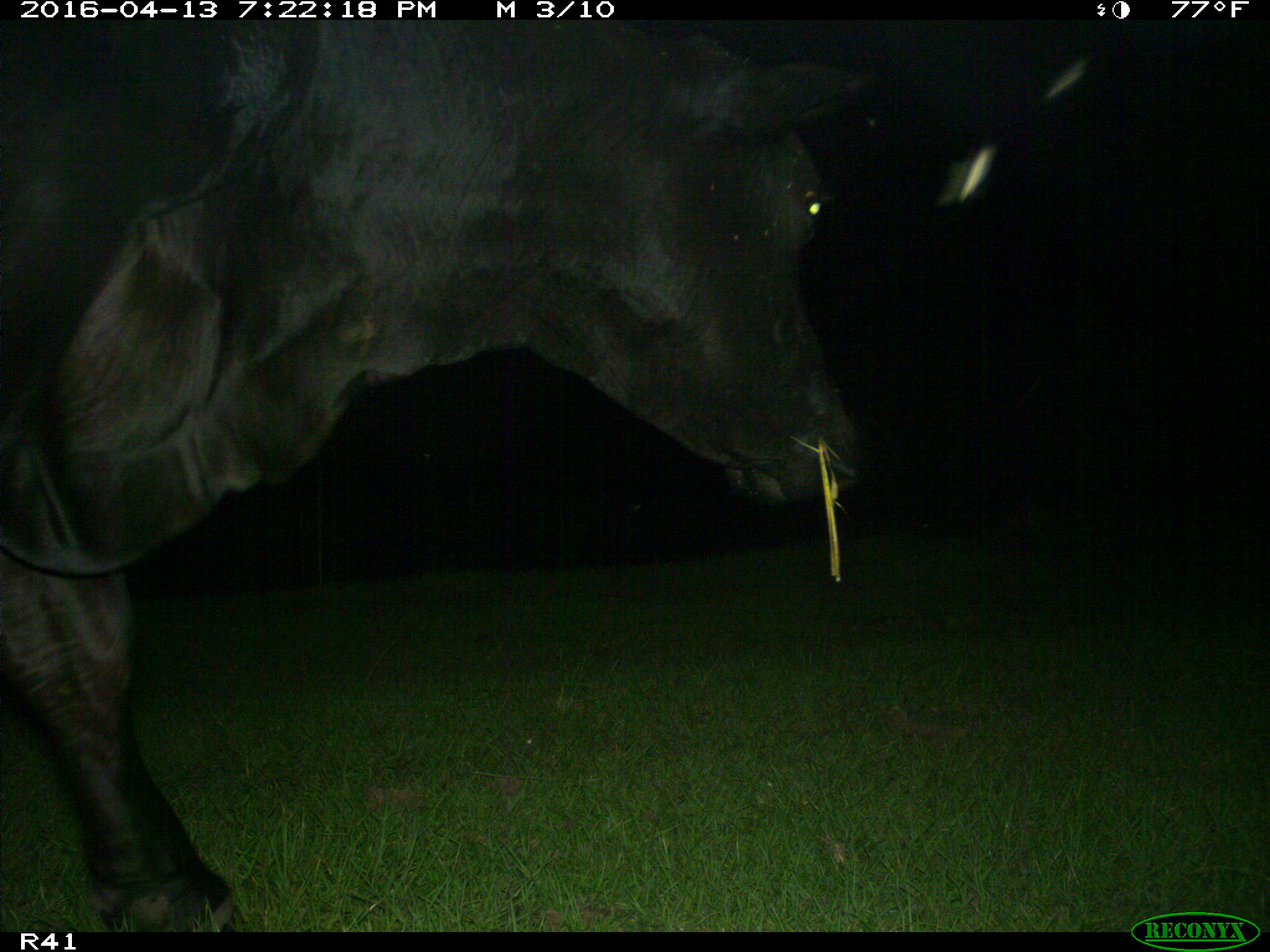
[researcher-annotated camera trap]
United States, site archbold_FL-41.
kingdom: Animalia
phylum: Chordata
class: Mammalia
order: Artiodactyla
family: Bovidae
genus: Bos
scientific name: Bos taurus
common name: domestic cow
Bos taurus (domestic cow).